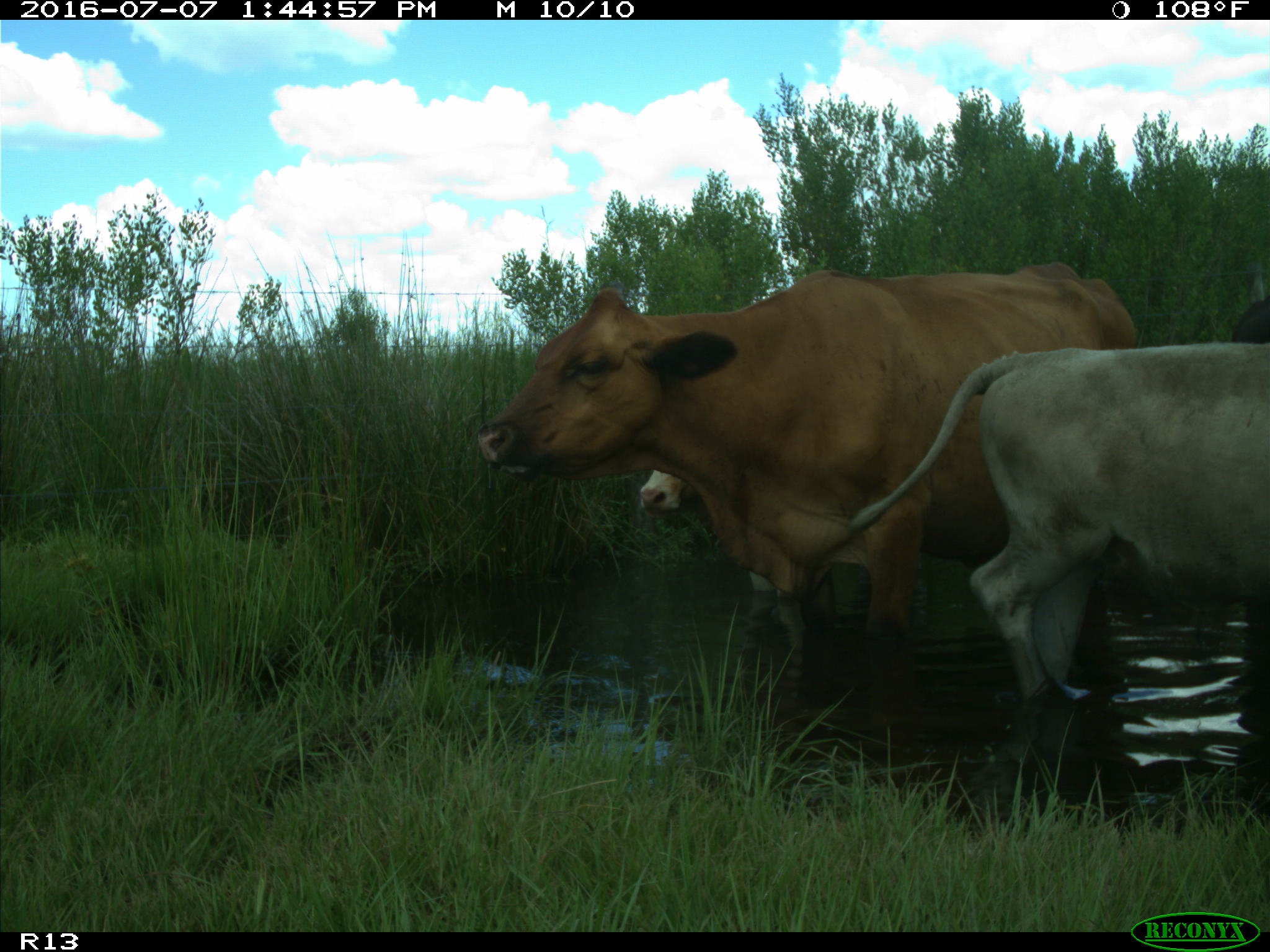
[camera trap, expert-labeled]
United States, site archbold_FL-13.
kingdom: Animalia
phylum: Chordata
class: Mammalia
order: Artiodactyla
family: Bovidae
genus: Bos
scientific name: Bos taurus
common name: domestic cow